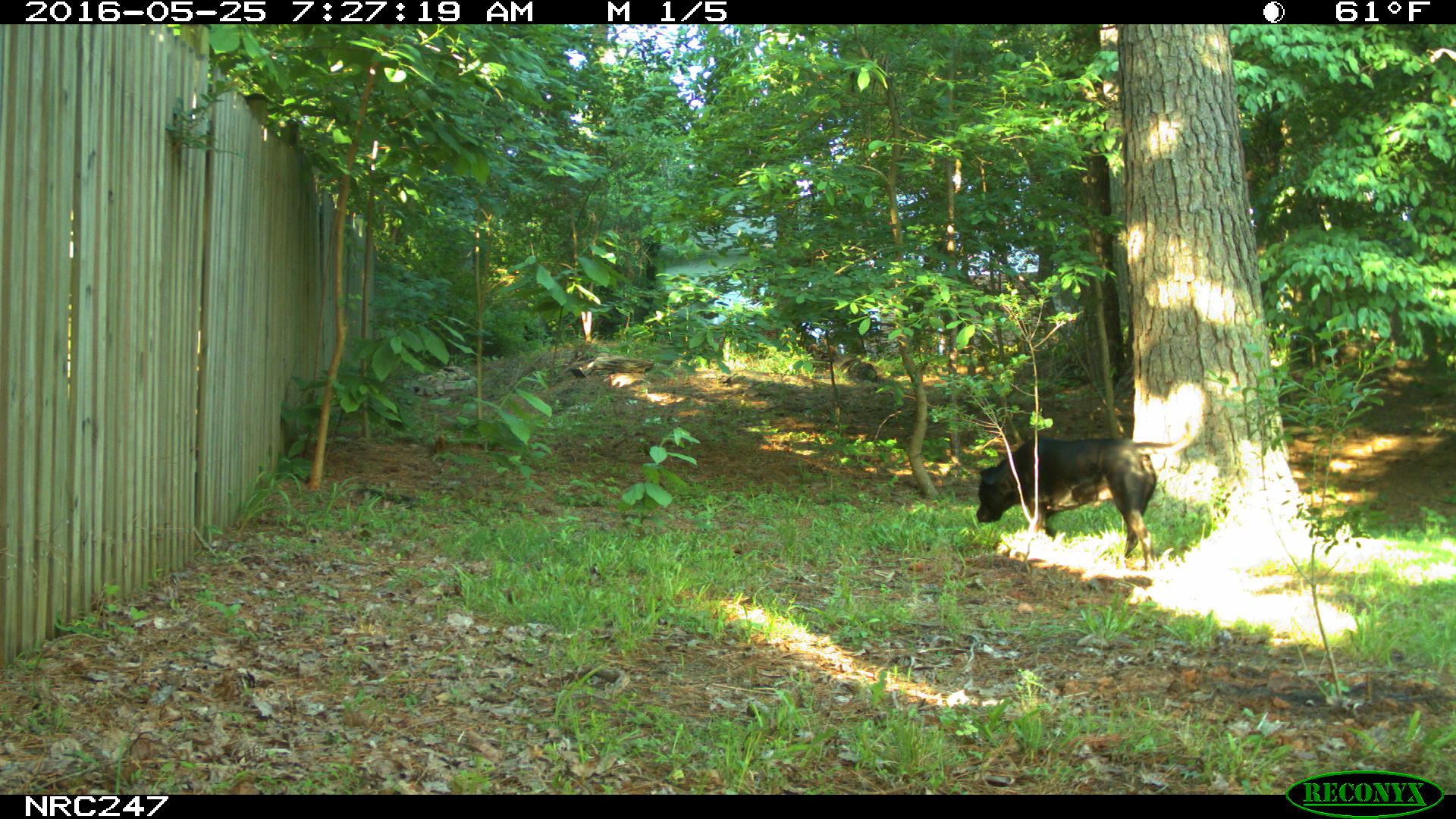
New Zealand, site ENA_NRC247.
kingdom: Animalia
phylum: Chordata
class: Mammalia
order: Carnivora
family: Canidae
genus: Canis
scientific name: Canis familiaris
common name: domestic dog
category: dog